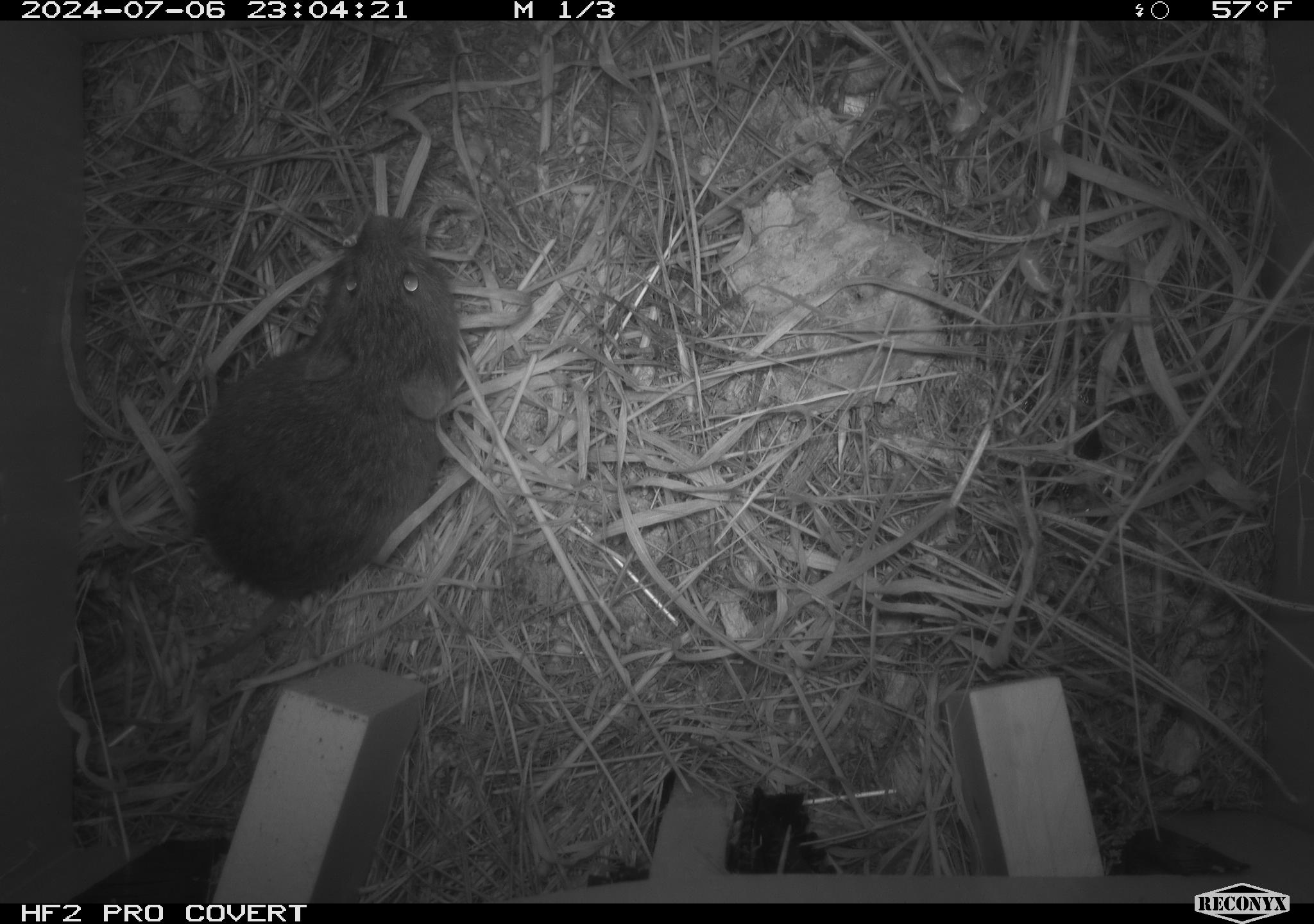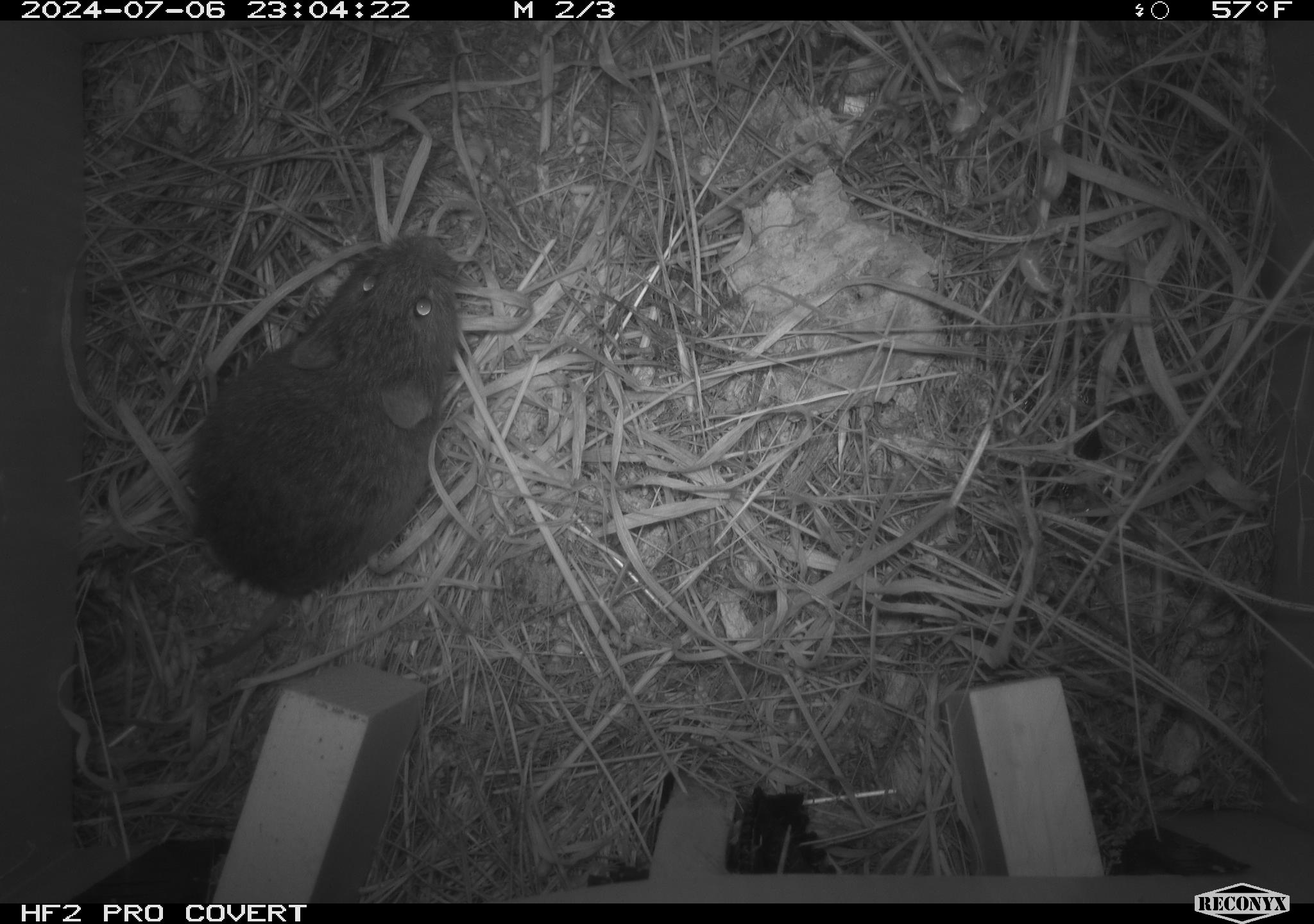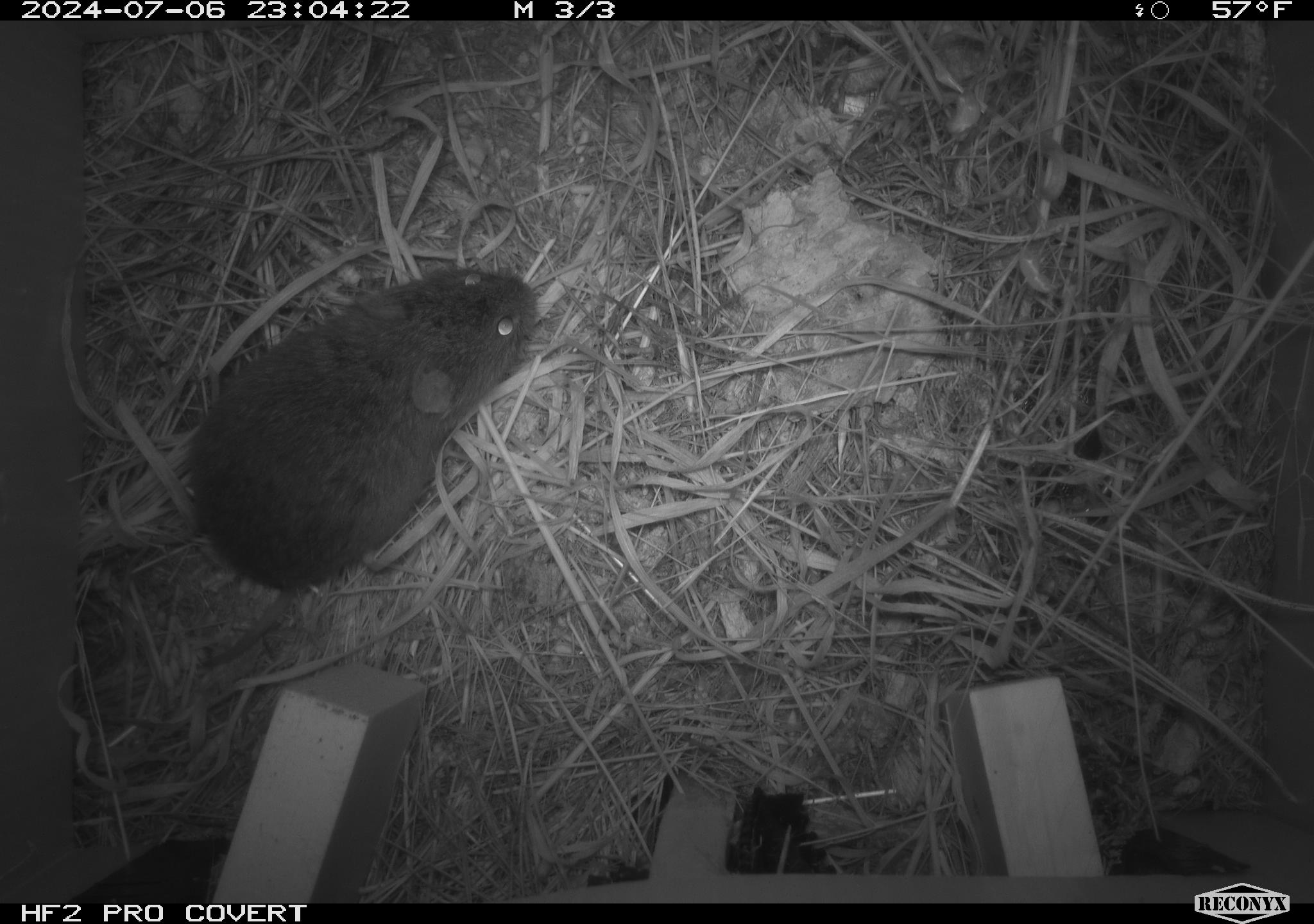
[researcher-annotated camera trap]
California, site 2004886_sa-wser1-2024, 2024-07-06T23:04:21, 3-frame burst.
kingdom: Animalia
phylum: Chordata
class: Mammalia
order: Rodentia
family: Cricetidae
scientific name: Arvicolinae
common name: voles, lemmings, and muskrats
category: arvicolinae subfamily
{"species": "arvicolinae subfamily (voles, lemmings, and muskrats) (Arvicolinae)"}